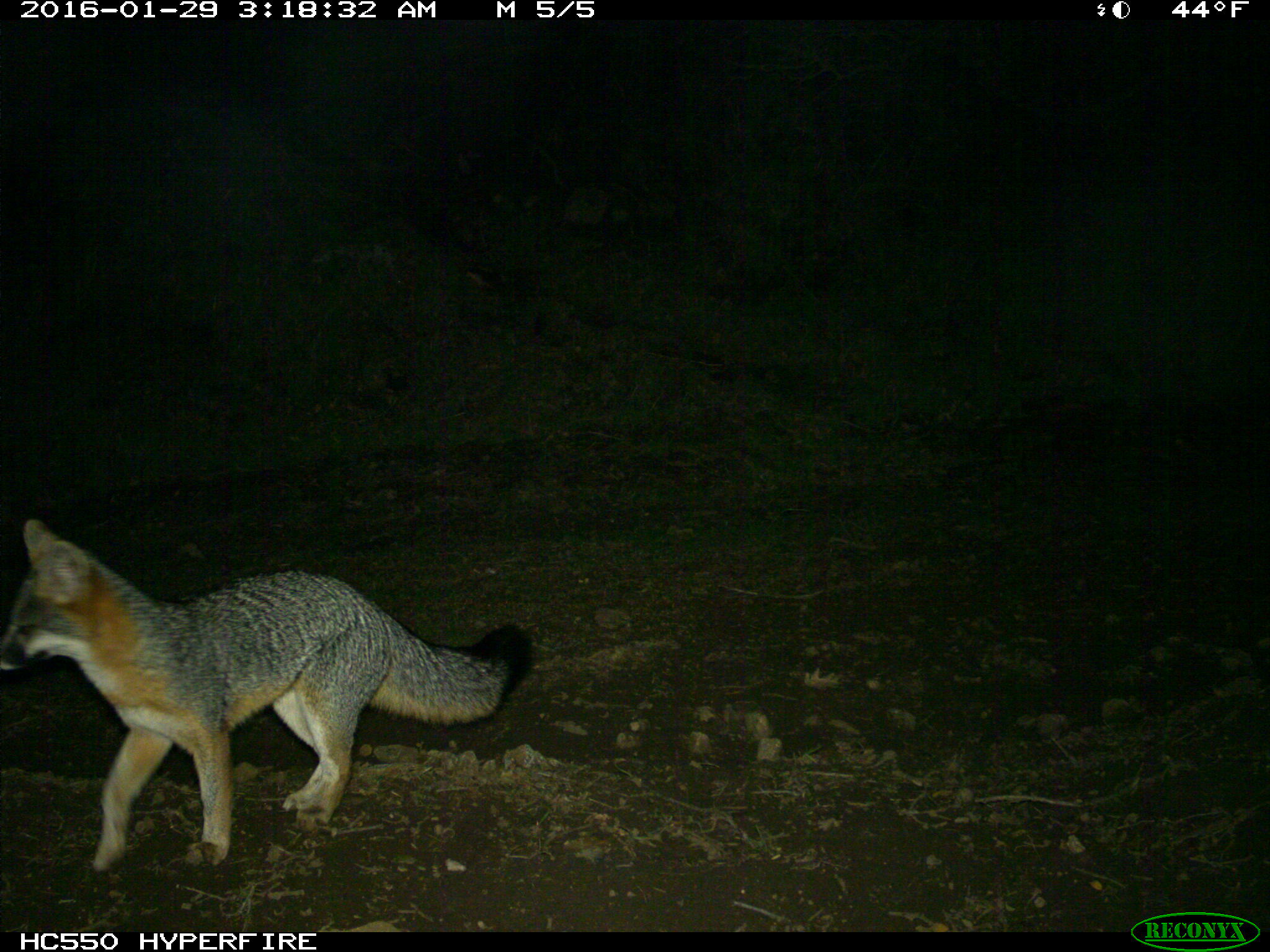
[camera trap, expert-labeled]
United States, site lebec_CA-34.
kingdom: Animalia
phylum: Chordata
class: Mammalia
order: Carnivora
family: Canidae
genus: Urocyon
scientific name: Urocyon cinereoargenteus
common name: gray fox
Urocyon cinereoargenteus (gray fox).